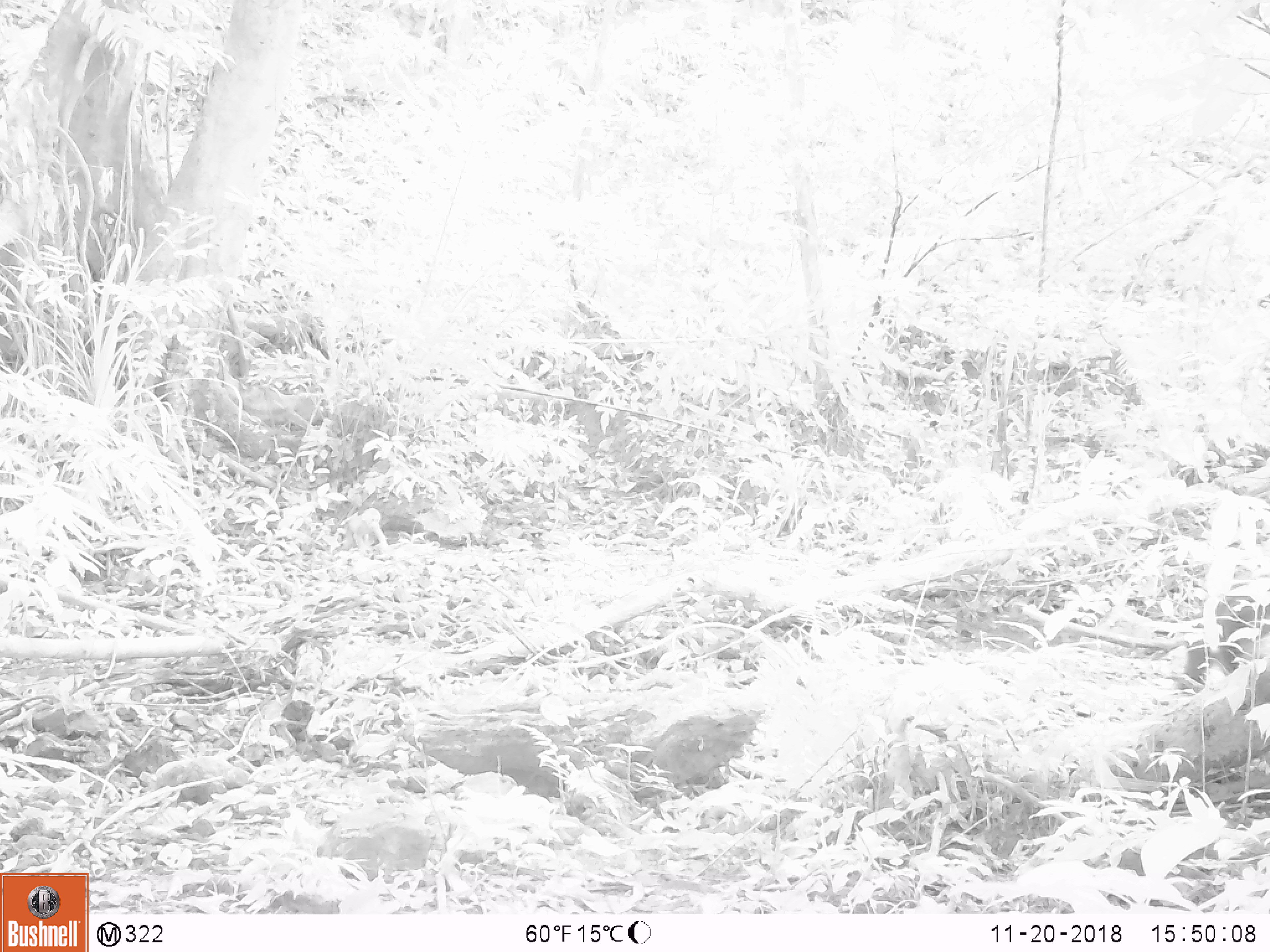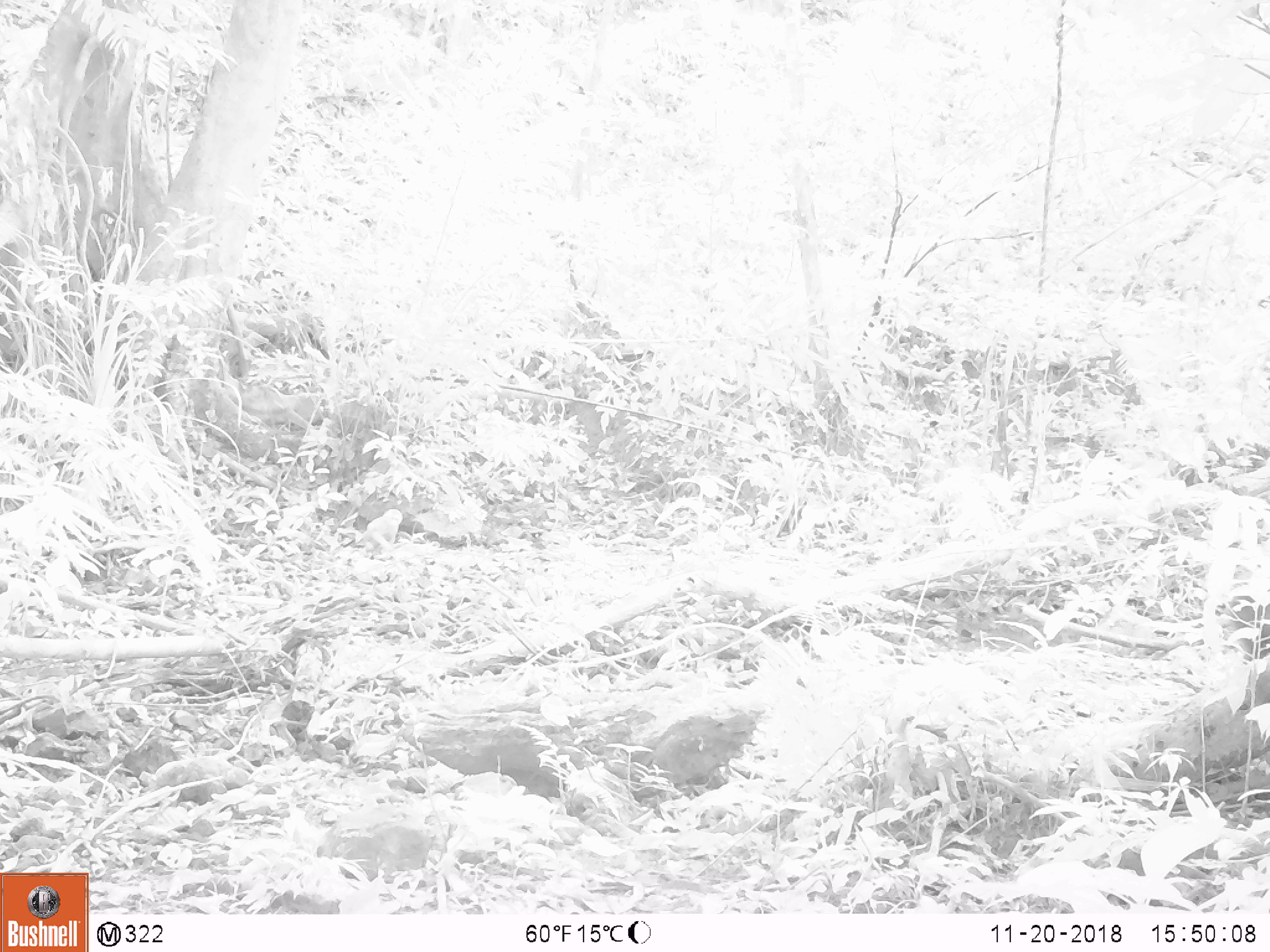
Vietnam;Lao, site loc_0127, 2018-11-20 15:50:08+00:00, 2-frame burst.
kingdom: Animalia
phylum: Chordata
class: Mammalia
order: Primates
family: Cercopithecidae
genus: Macaca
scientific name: Macaca nemestrina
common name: pig-tailed macaque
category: pig tailed macaque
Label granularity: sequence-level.